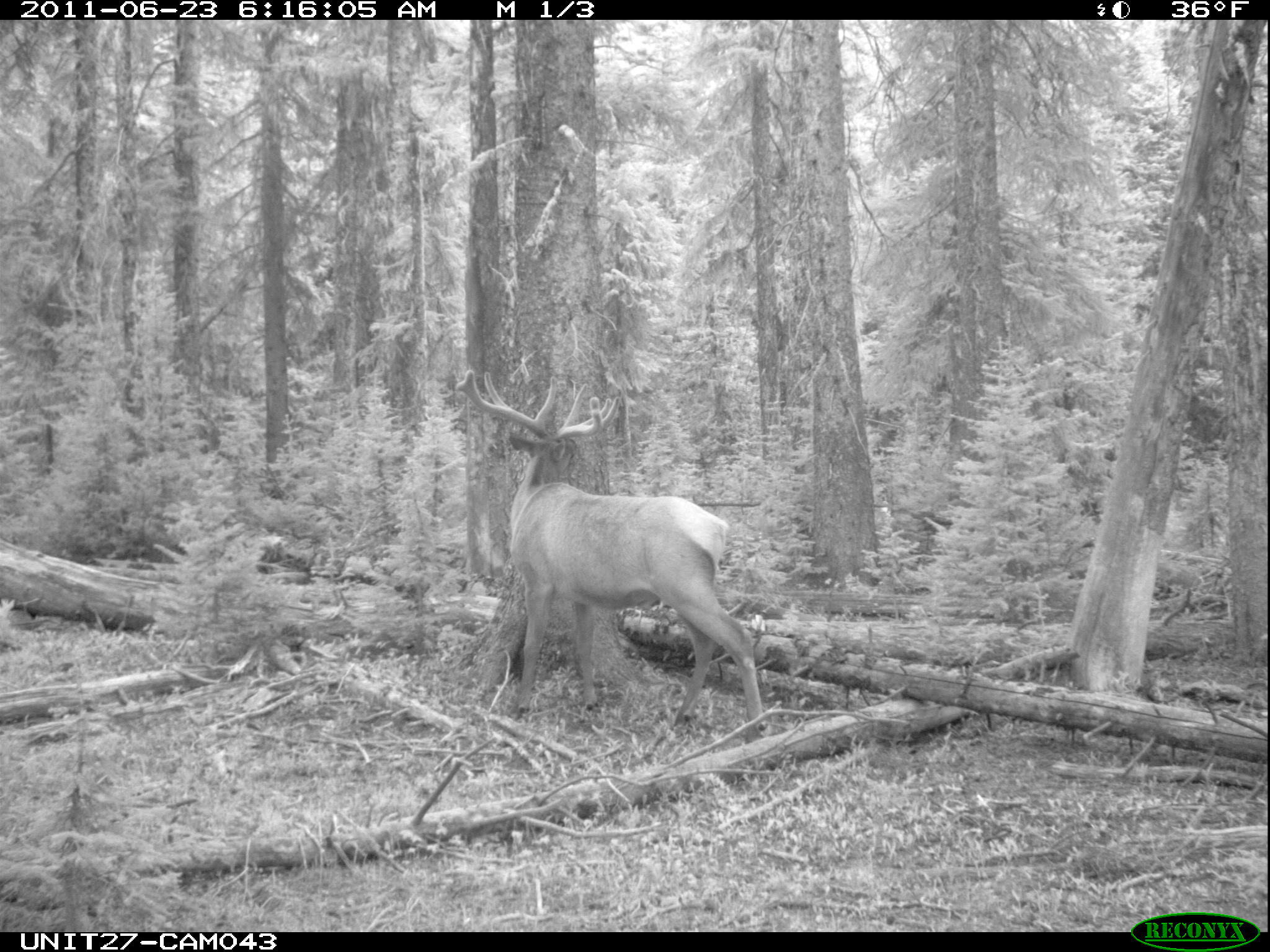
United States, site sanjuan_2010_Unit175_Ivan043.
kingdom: Animalia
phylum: Chordata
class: Mammalia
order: Artiodactyla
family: Cervidae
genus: Cervus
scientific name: Cervus elaphus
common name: red deer